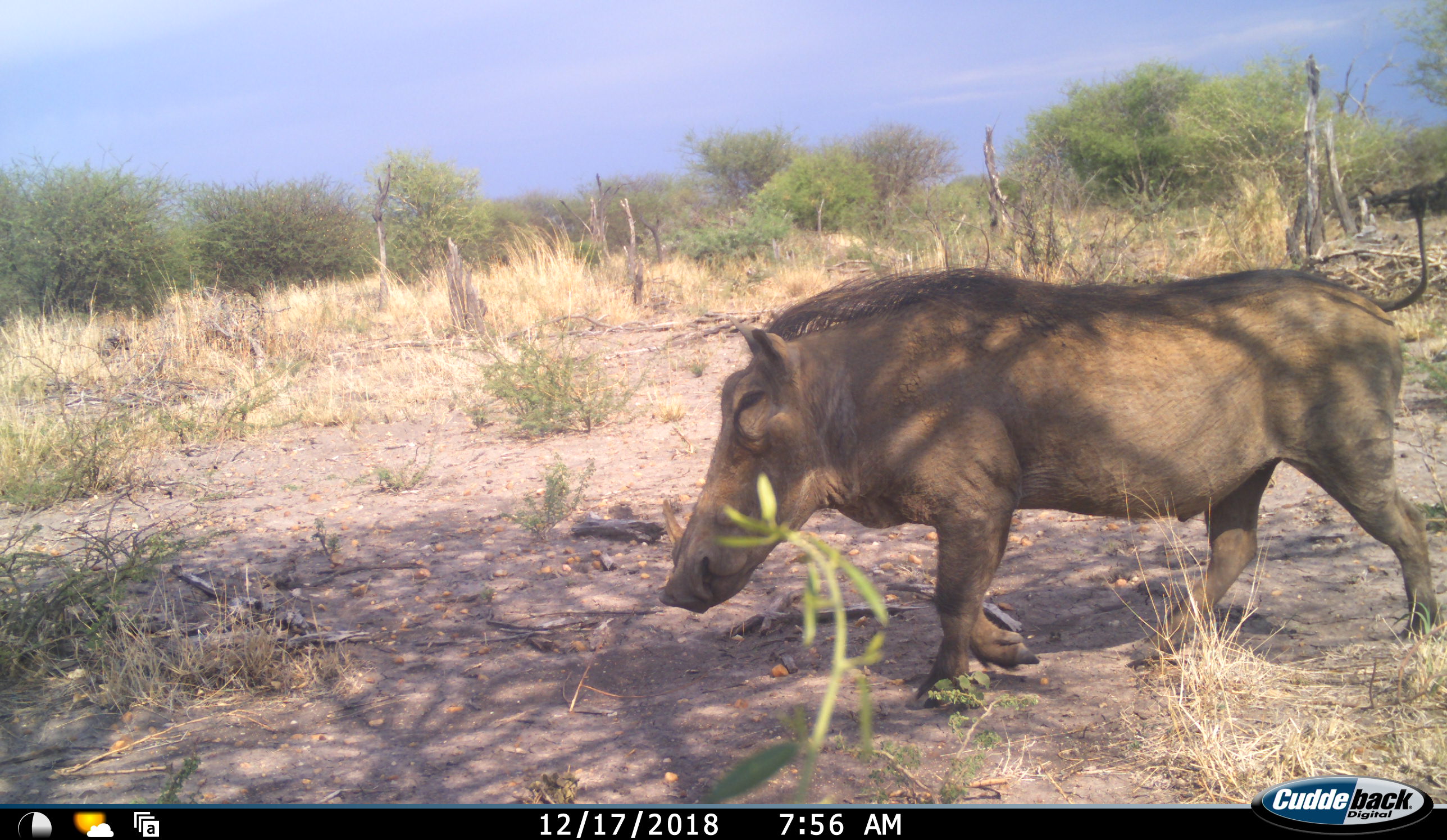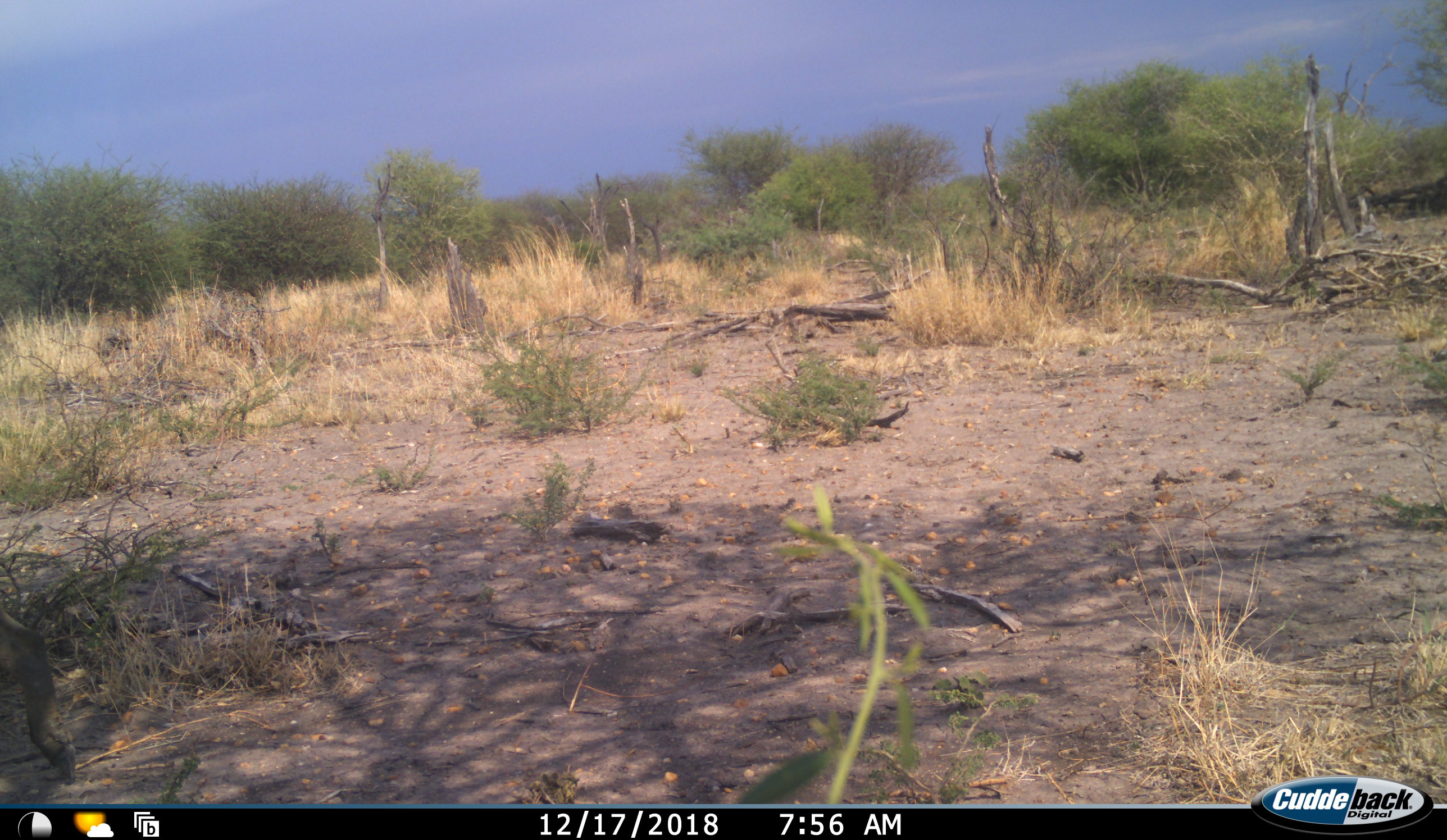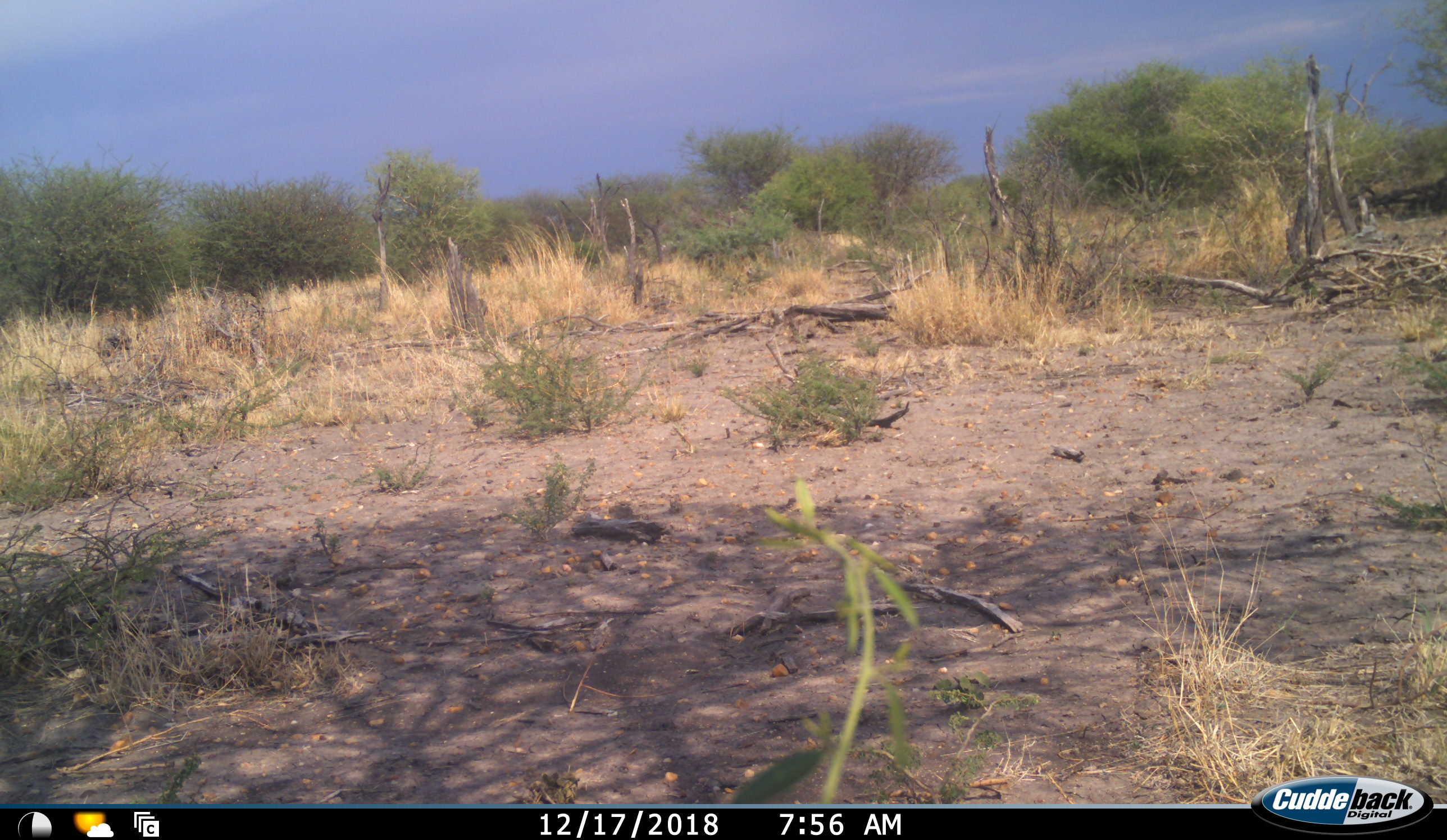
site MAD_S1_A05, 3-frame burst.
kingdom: Animalia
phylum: Chordata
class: Mammalia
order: Artiodactyla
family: Suidae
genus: Phacochoerus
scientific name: Phacochoerus africanus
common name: warthog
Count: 1.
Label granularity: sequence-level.